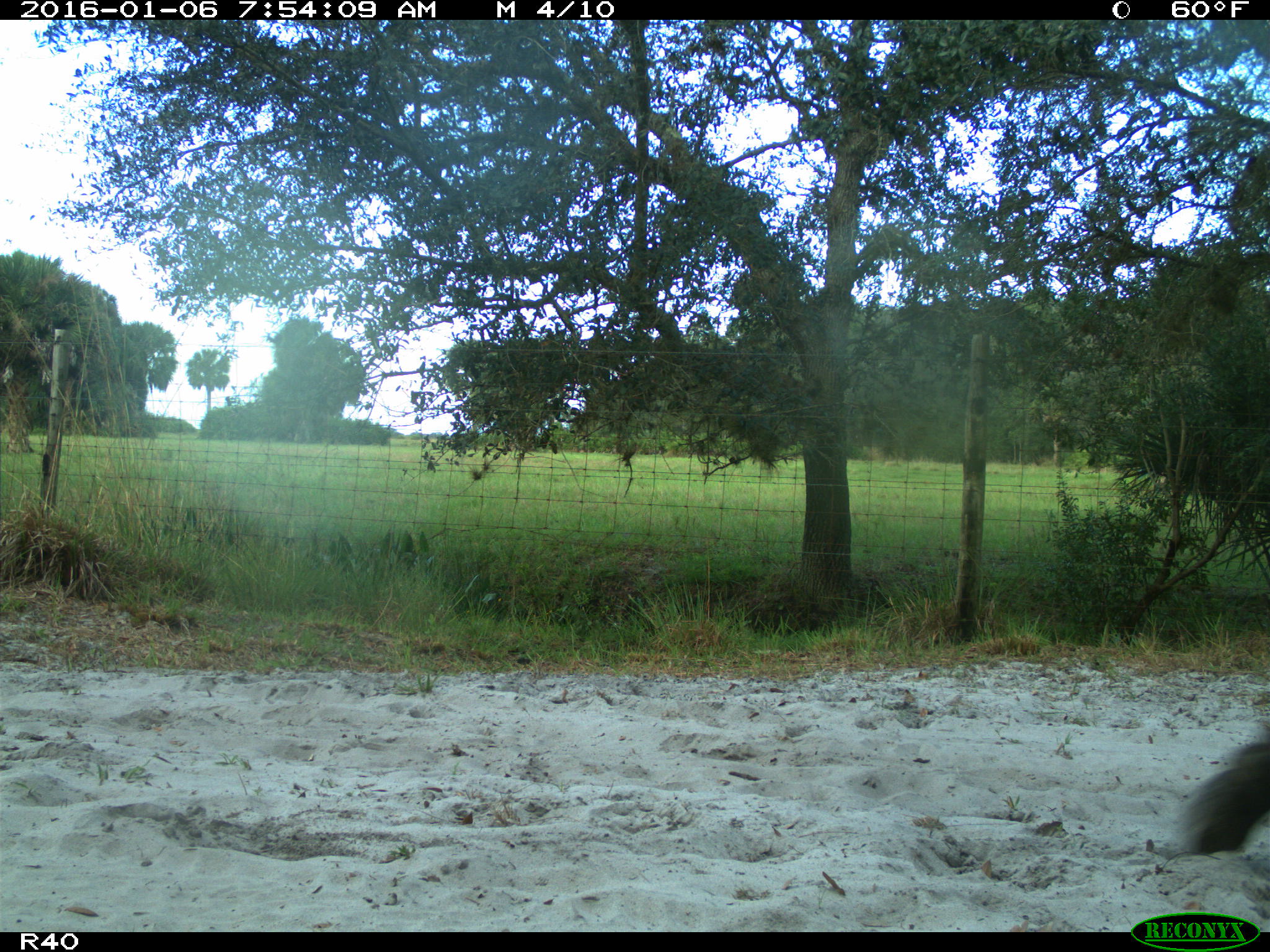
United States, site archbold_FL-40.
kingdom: Animalia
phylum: Chordata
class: Mammalia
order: Artiodactyla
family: Bovidae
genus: Bos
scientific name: Bos taurus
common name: domestic cow